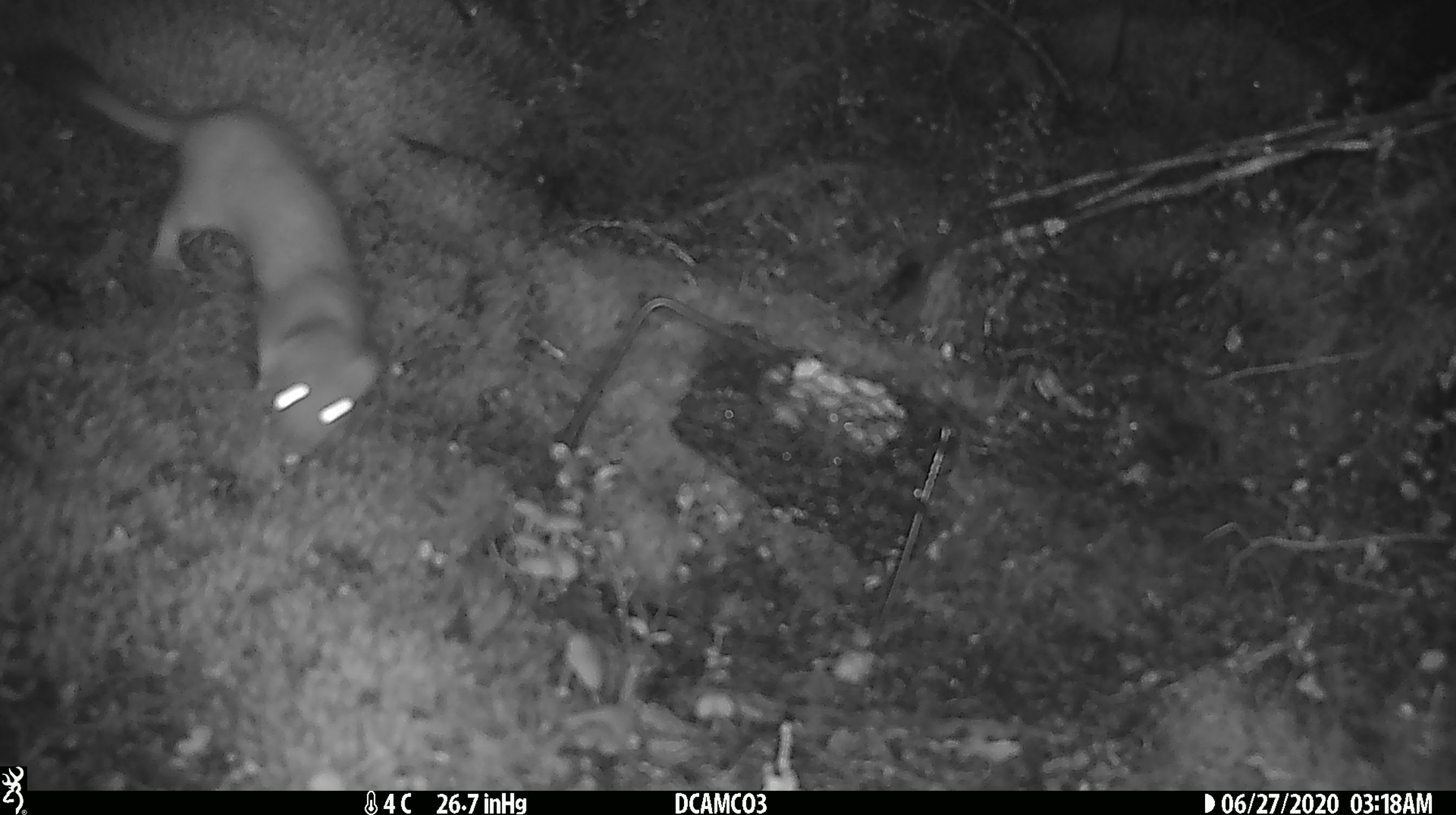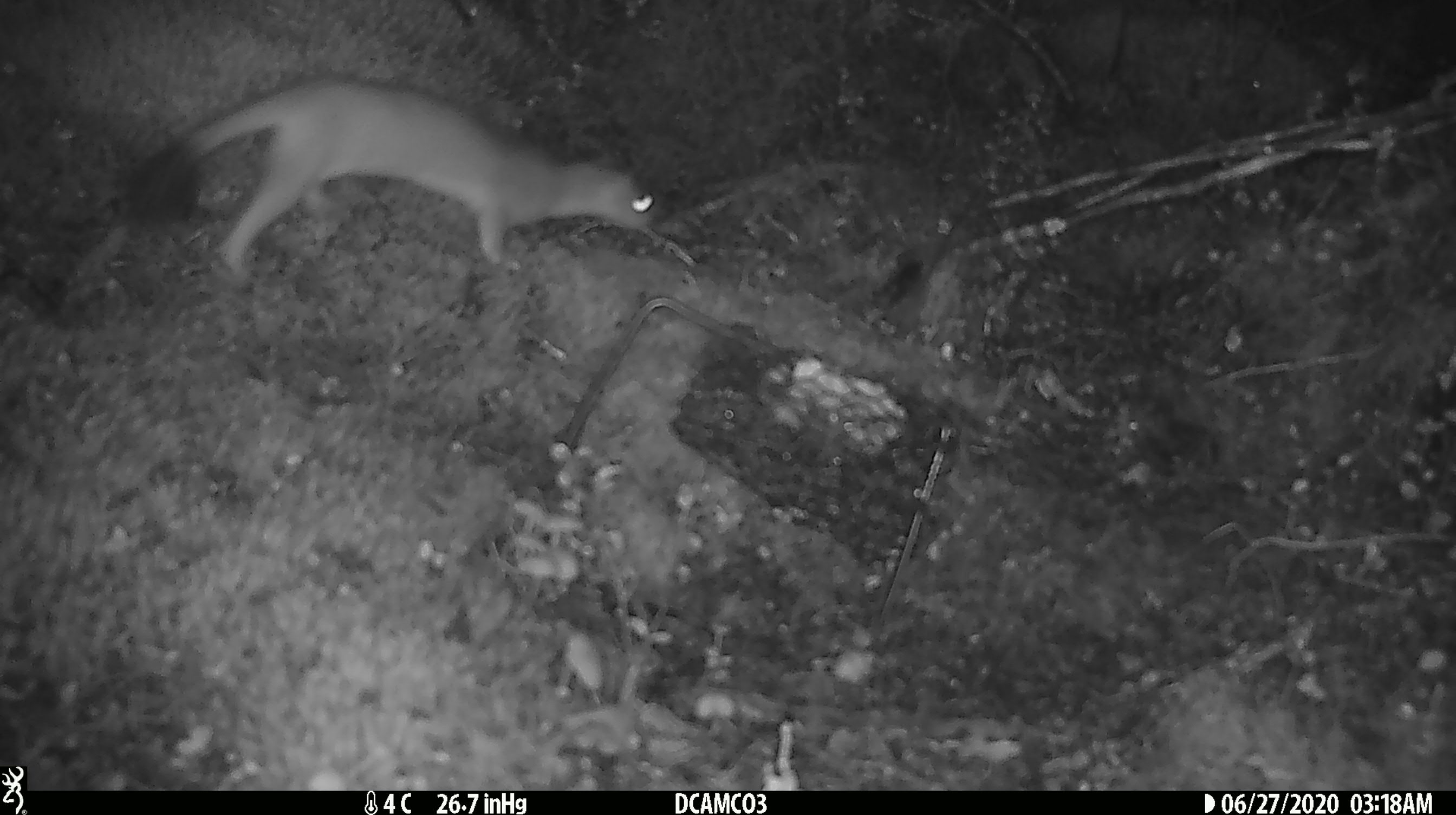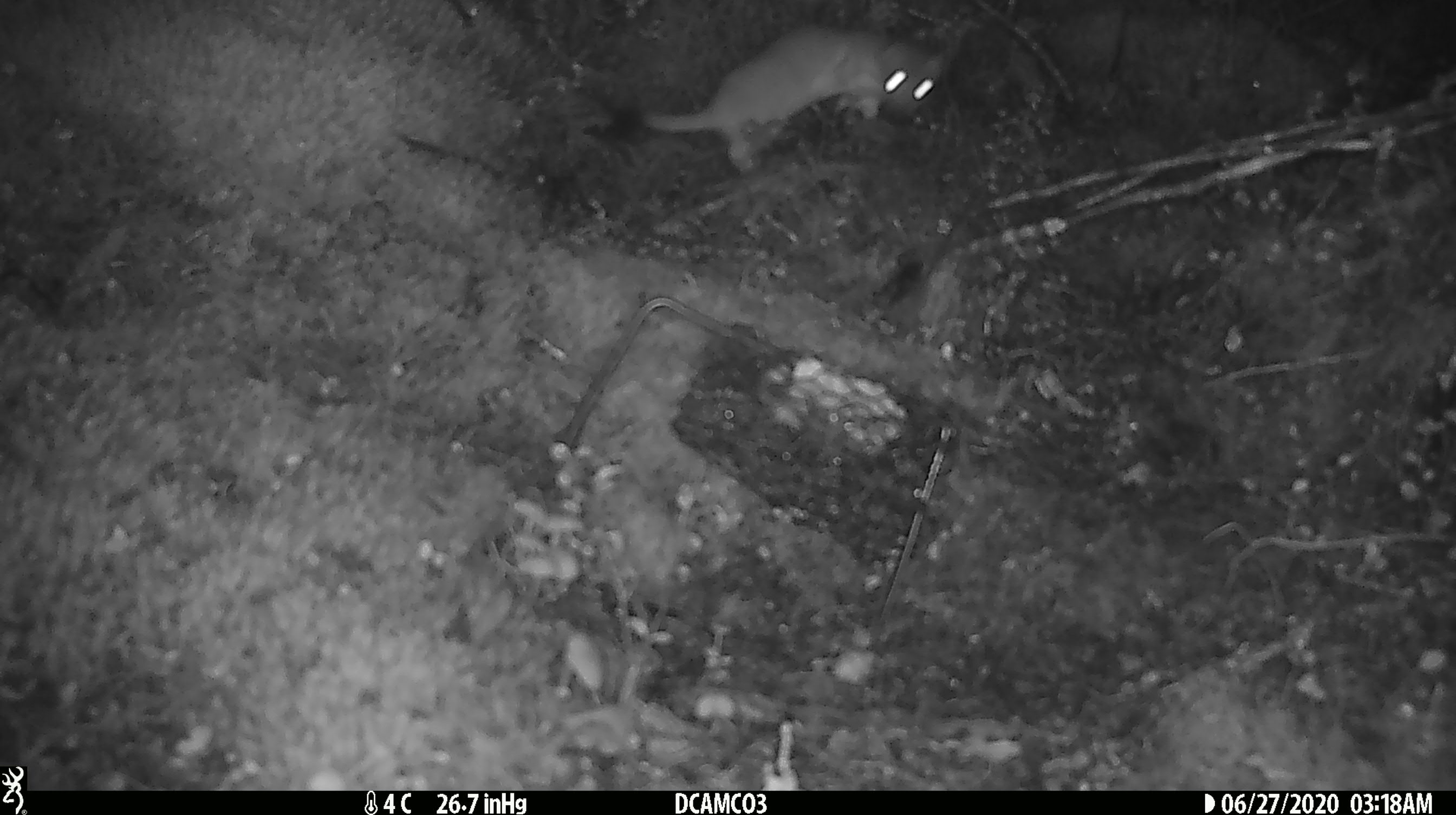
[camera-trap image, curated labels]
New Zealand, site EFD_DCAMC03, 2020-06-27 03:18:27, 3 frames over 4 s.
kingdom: Animalia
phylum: Chordata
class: Mammalia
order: Carnivora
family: Mustelidae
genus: Mustela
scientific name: Mustela erminea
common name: stoat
Stoat (Mustela erminea).